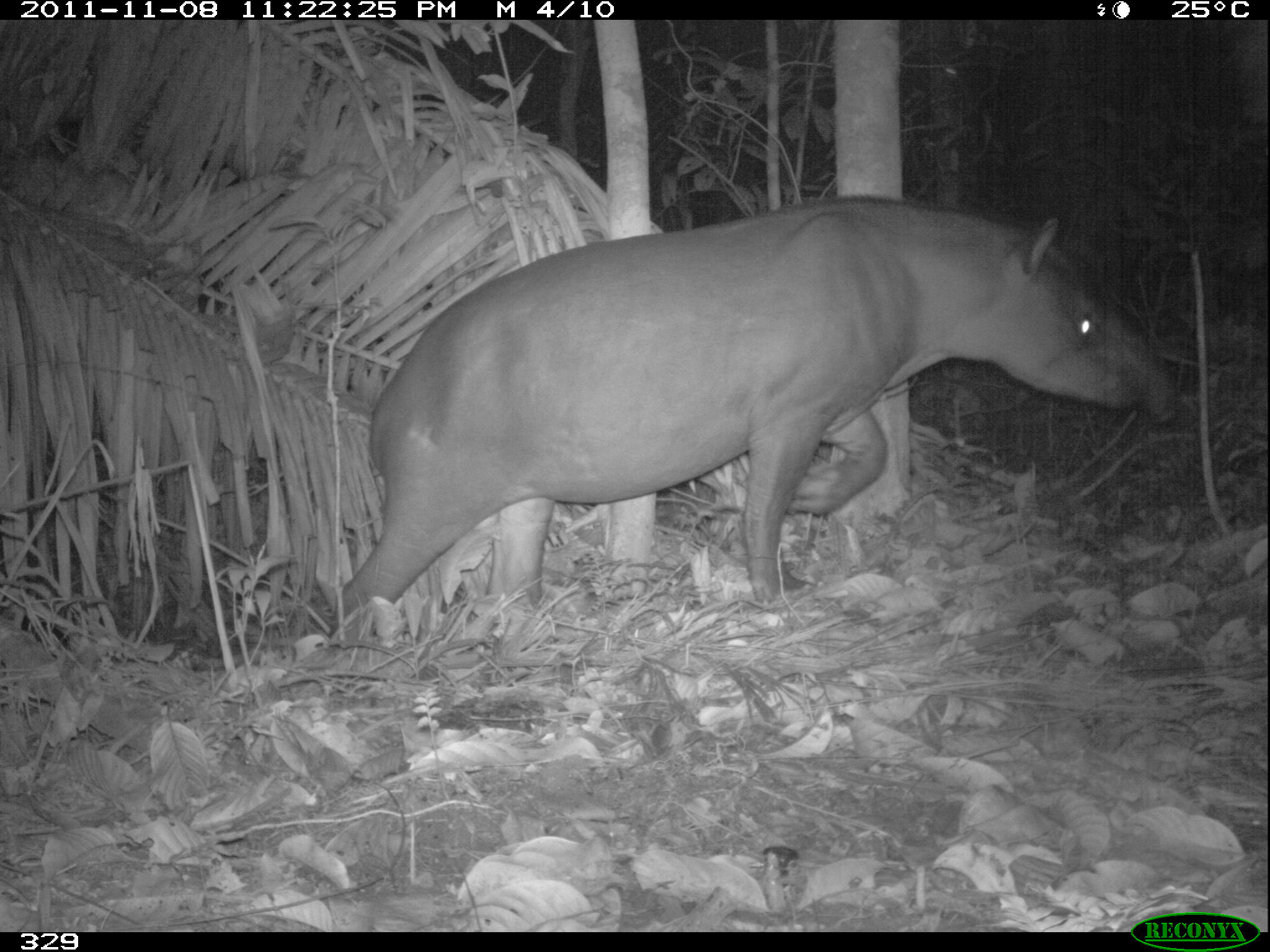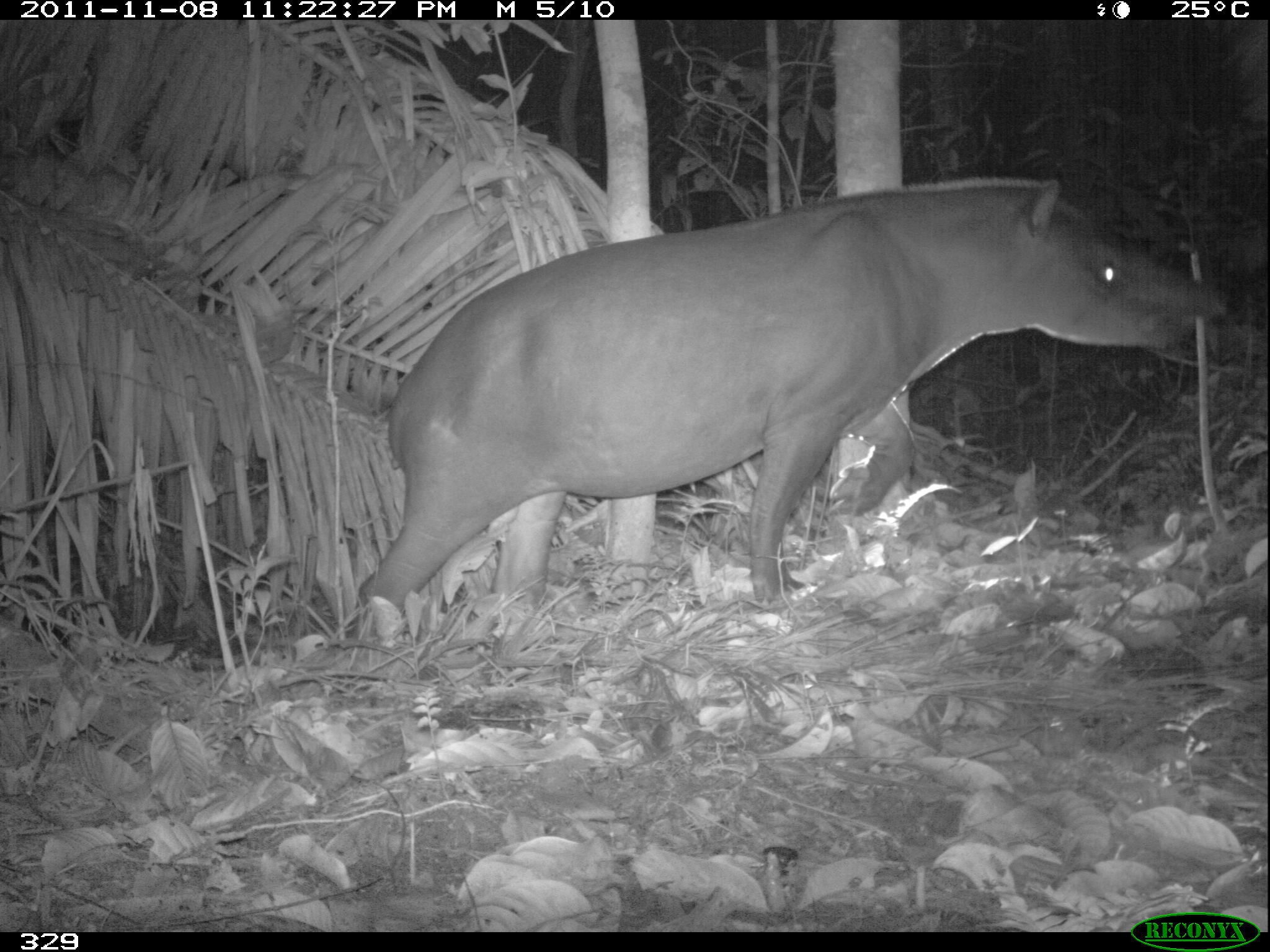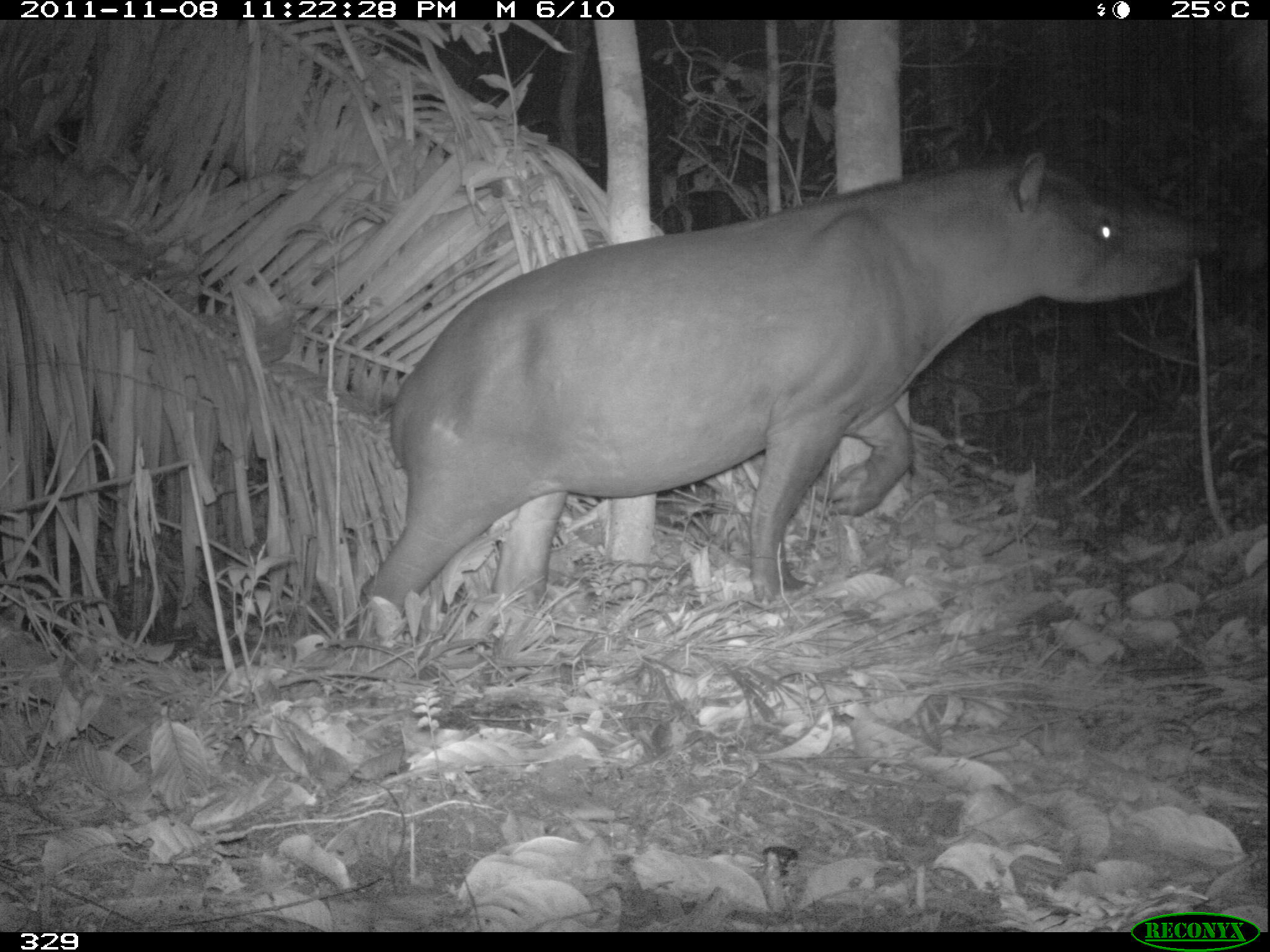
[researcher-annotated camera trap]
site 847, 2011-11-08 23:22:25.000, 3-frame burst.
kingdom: Animalia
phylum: Chordata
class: Mammalia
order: Perissodactyla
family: Tapiridae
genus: Tapirus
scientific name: Tapirus terrestris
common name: south american tapir